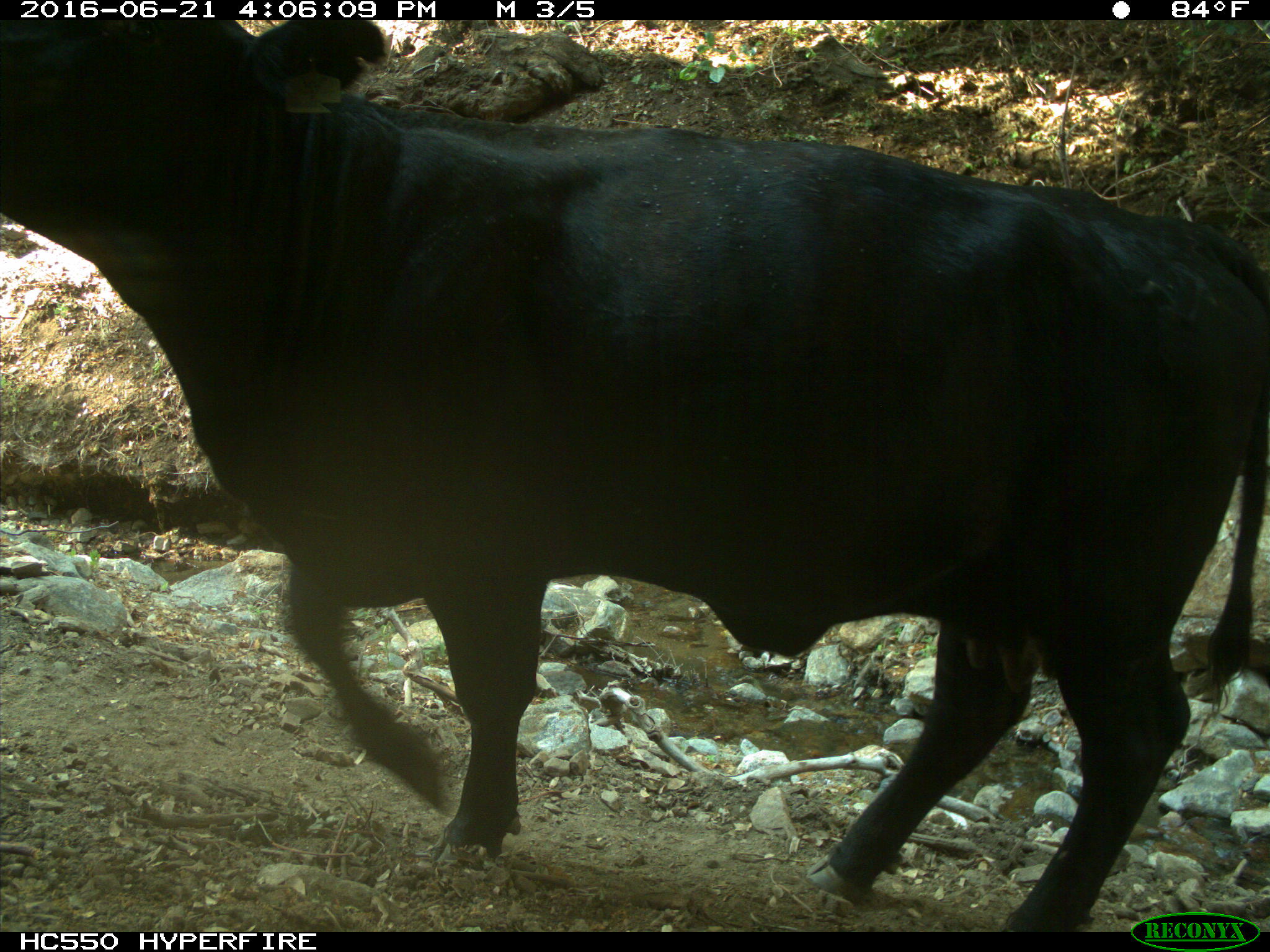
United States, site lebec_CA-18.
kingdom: Animalia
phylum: Chordata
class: Mammalia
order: Artiodactyla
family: Bovidae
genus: Bos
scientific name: Bos taurus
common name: domestic cow